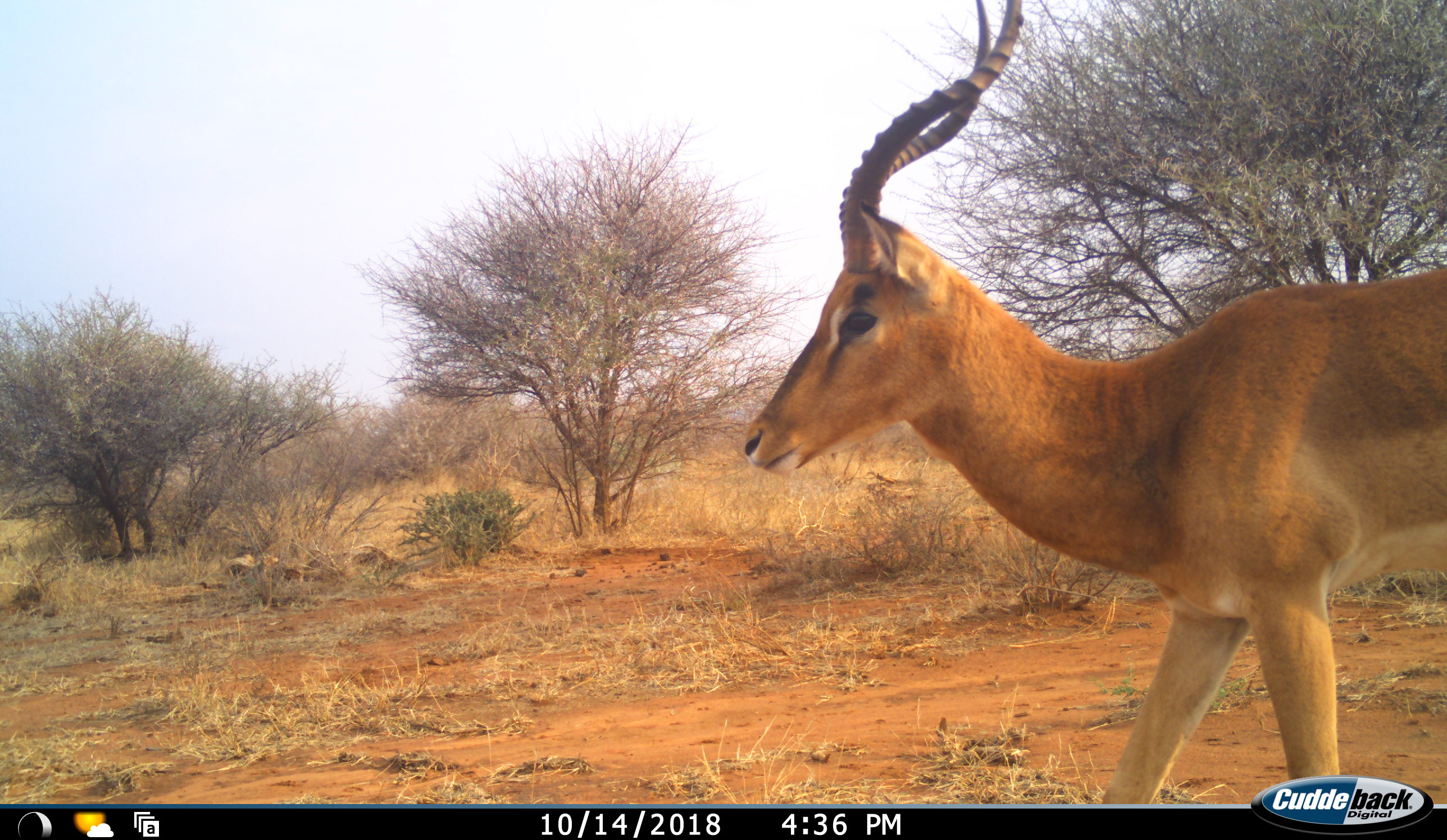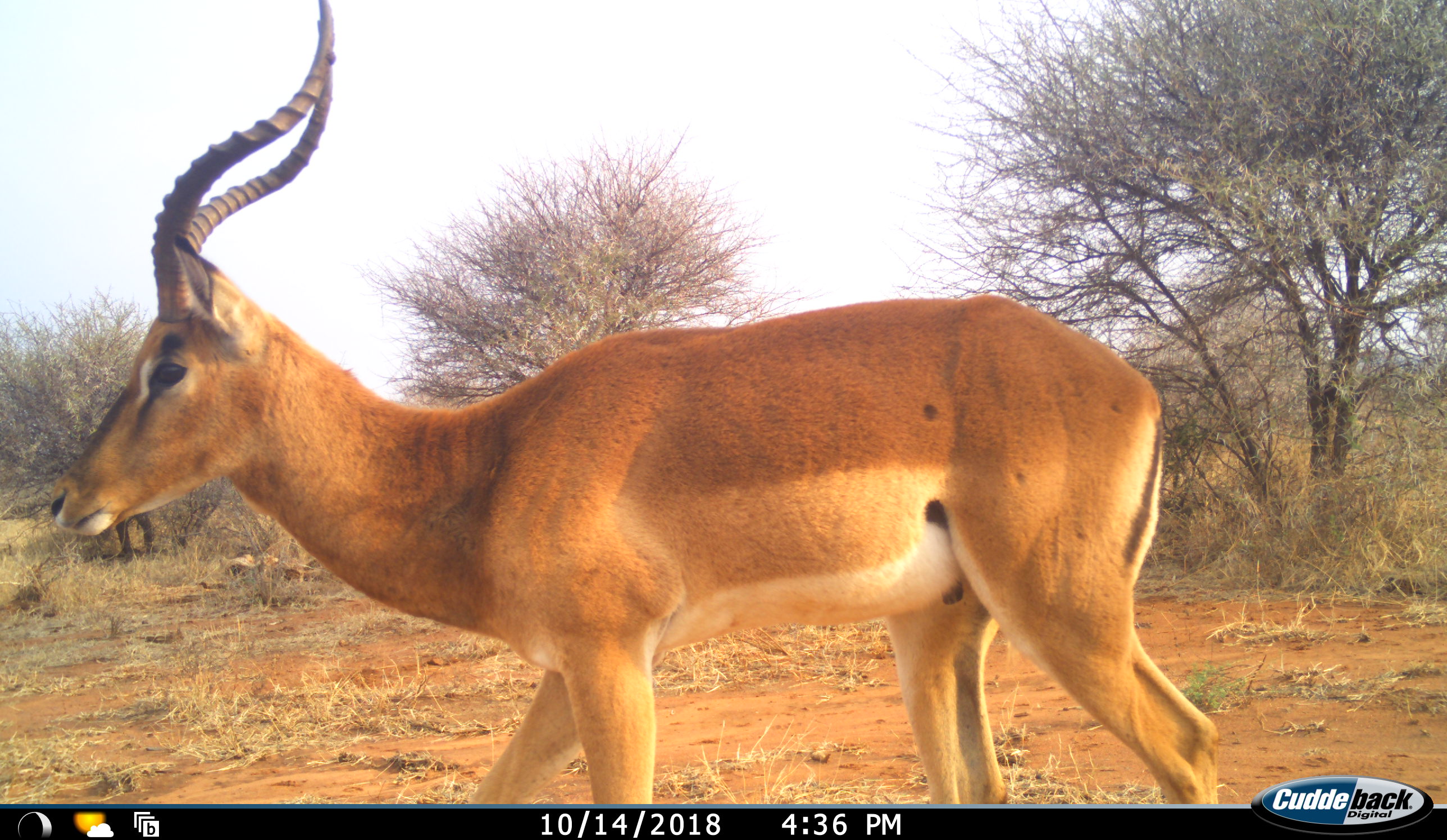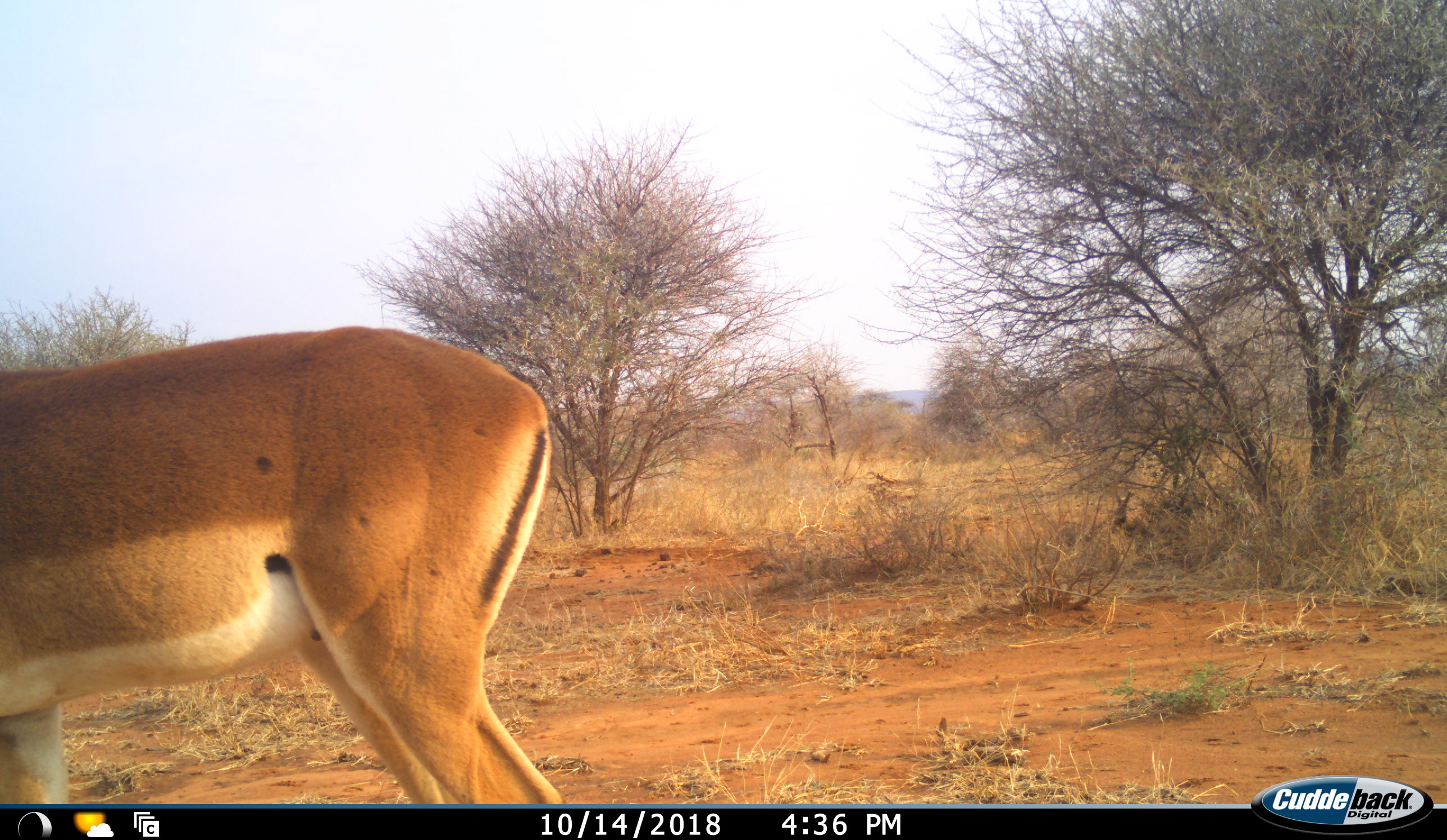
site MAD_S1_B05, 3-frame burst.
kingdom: Animalia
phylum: Chordata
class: Mammalia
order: Artiodactyla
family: Bovidae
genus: Aepyceros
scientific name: Aepyceros melampus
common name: impala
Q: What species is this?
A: Impala (Aepyceros melampus).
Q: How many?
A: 1.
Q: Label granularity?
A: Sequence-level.